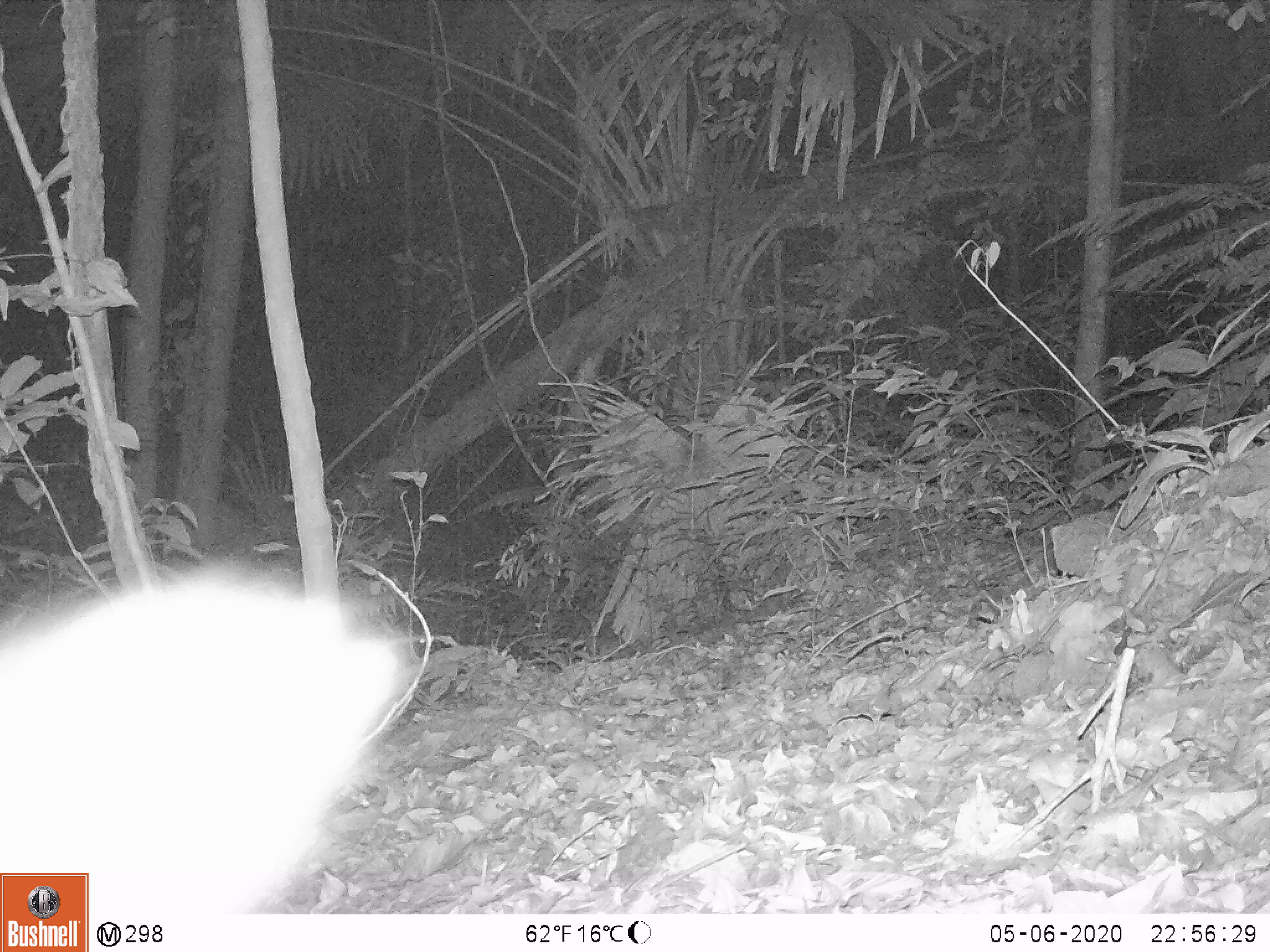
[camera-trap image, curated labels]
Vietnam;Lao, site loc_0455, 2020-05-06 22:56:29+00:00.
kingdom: Animalia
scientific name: Animalia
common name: animal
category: unidentified animal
Unidentified animal (animal) (Animalia). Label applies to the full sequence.